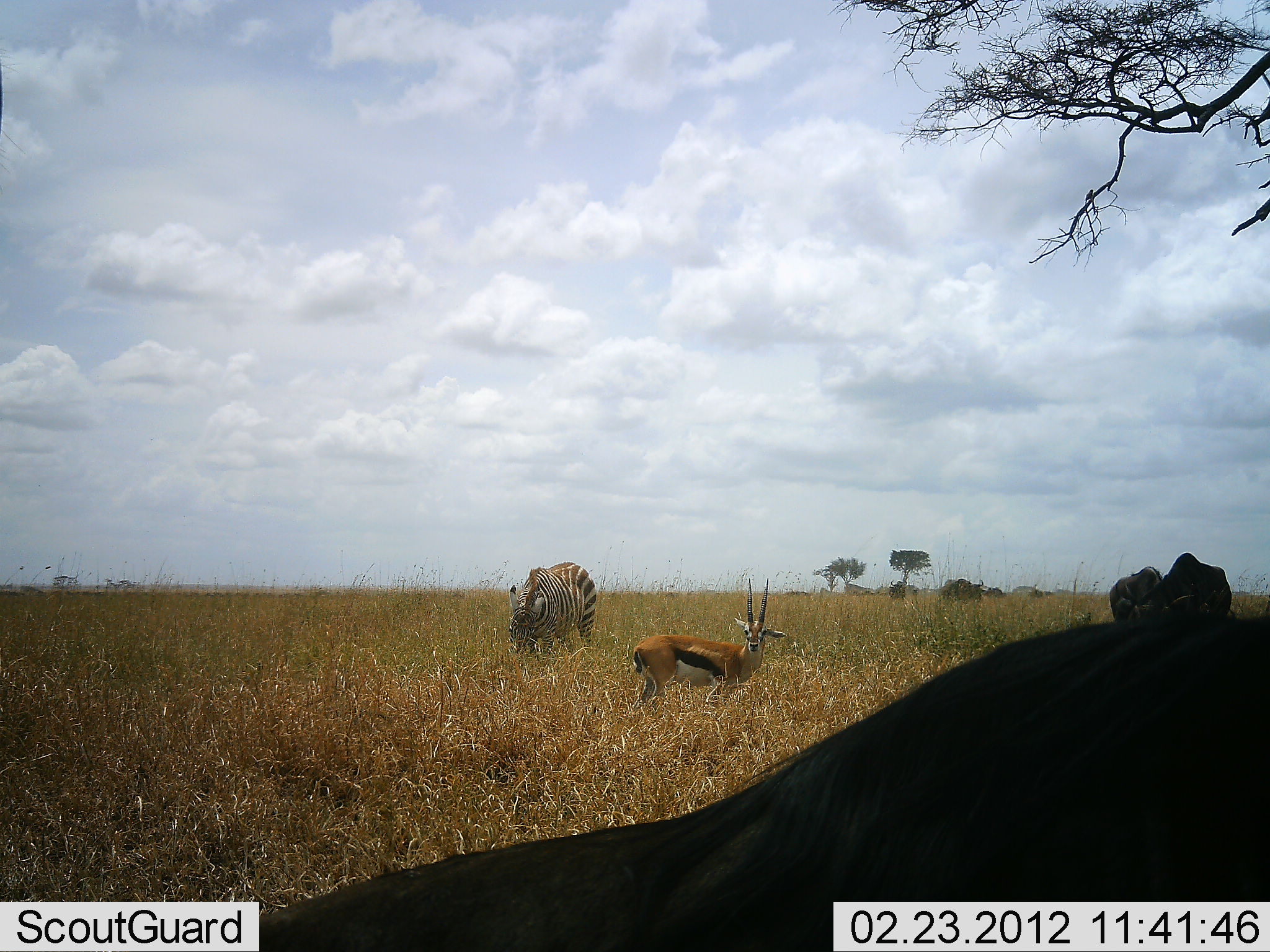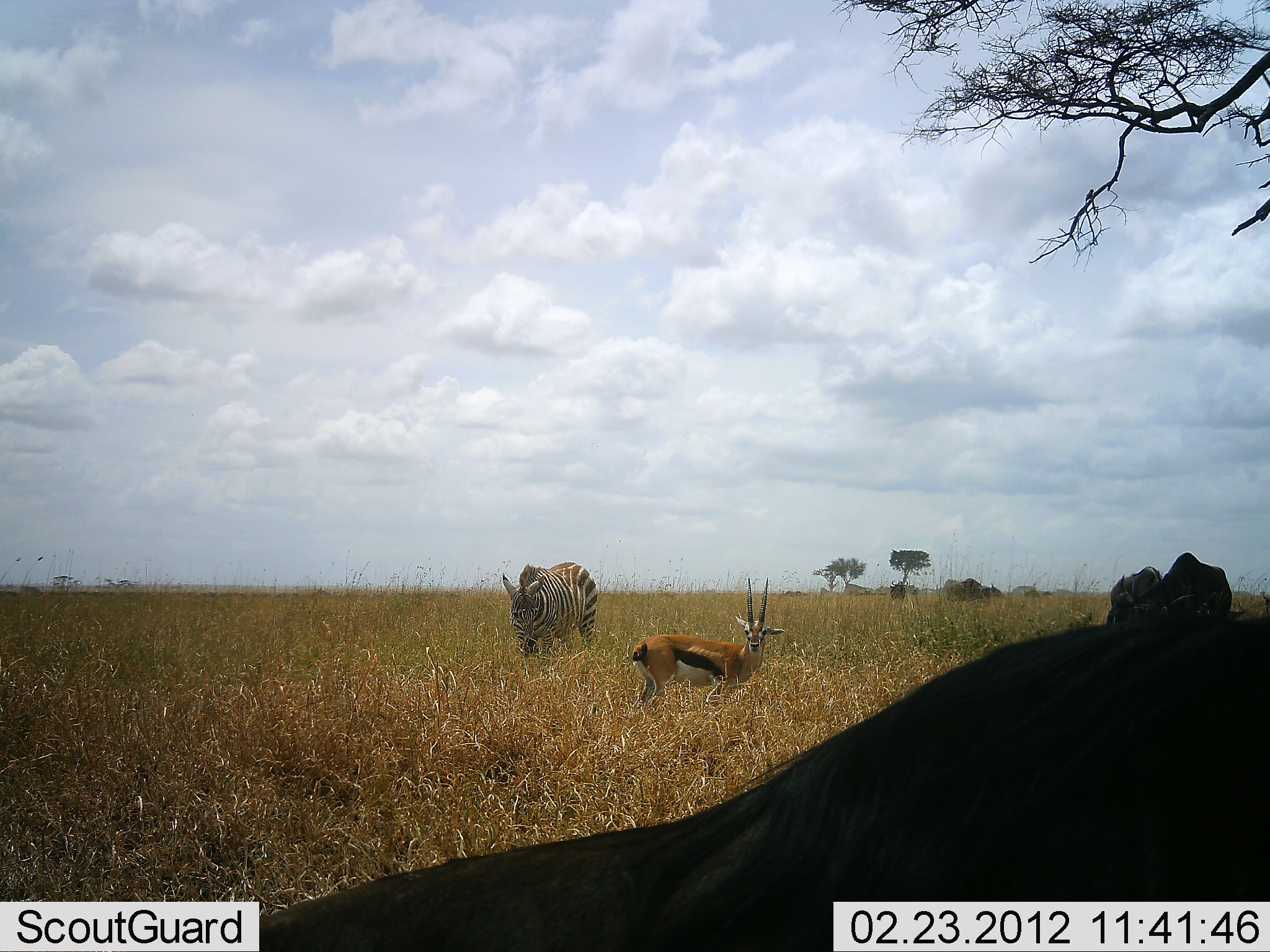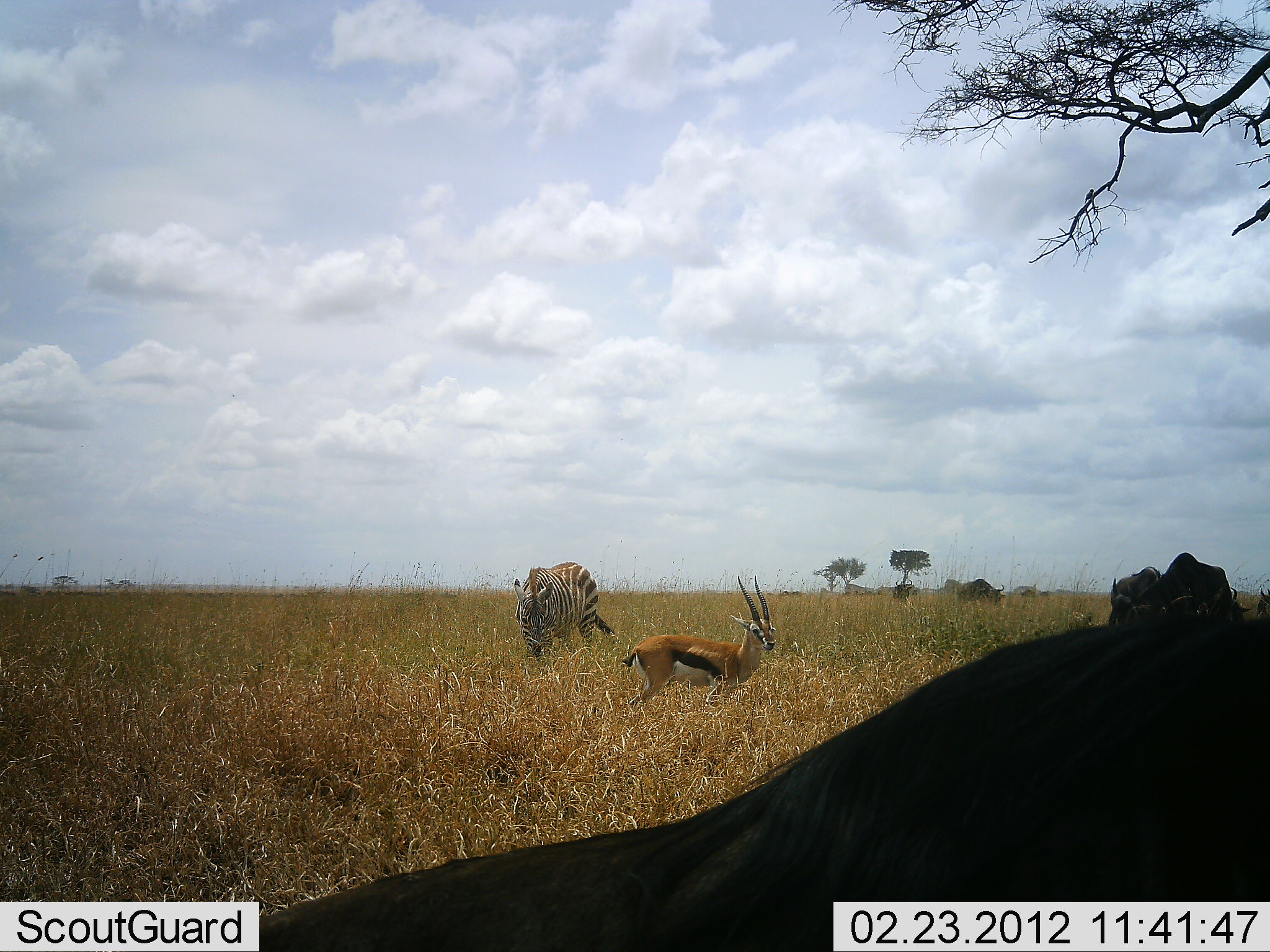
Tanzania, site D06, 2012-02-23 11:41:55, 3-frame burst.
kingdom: Animalia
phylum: Chordata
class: Mammalia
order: Artiodactyla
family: Bovidae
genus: Eudorcas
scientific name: Eudorcas thomsonii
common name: thomson's gazelle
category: gazellethomsons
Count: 1.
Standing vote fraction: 95%.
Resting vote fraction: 5%.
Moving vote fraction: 0%.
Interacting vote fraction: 0%.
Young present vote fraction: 0%.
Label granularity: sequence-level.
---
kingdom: Animalia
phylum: Chordata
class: Mammalia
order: Artiodactyla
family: Bovidae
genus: Connochaetes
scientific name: Connochaetes taurinus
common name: blue wildebeest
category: wildebeest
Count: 5.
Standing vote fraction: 29%.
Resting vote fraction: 57%.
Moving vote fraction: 21%.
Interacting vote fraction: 0%.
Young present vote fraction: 0%.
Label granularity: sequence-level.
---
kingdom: Animalia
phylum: Chordata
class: Mammalia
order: Perissodactyla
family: Equidae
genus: Equus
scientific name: Equus quagga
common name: plains zebra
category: zebra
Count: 1.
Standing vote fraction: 42%.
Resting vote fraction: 0%.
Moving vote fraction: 0%.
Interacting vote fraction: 0%.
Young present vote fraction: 0%.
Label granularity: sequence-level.